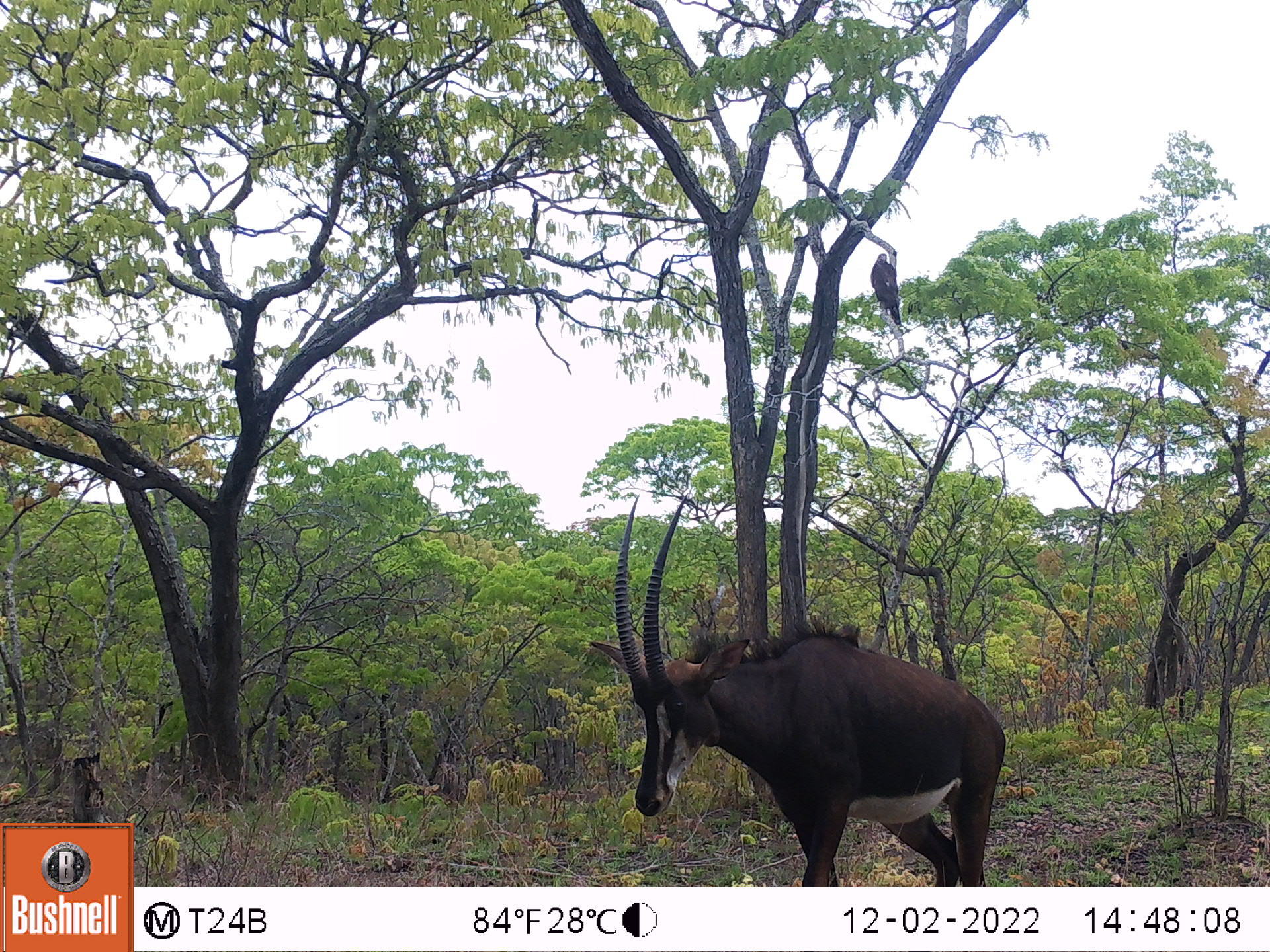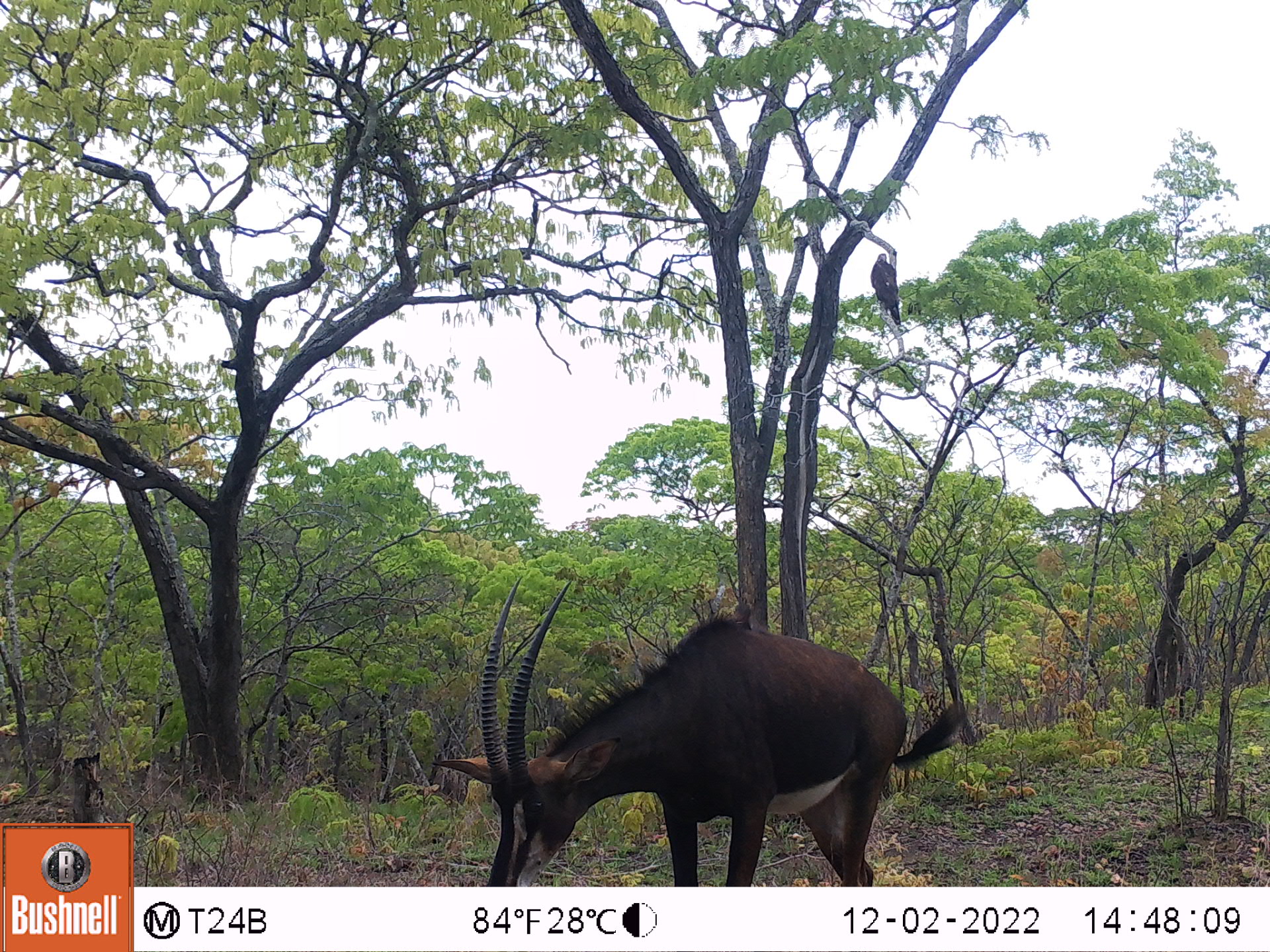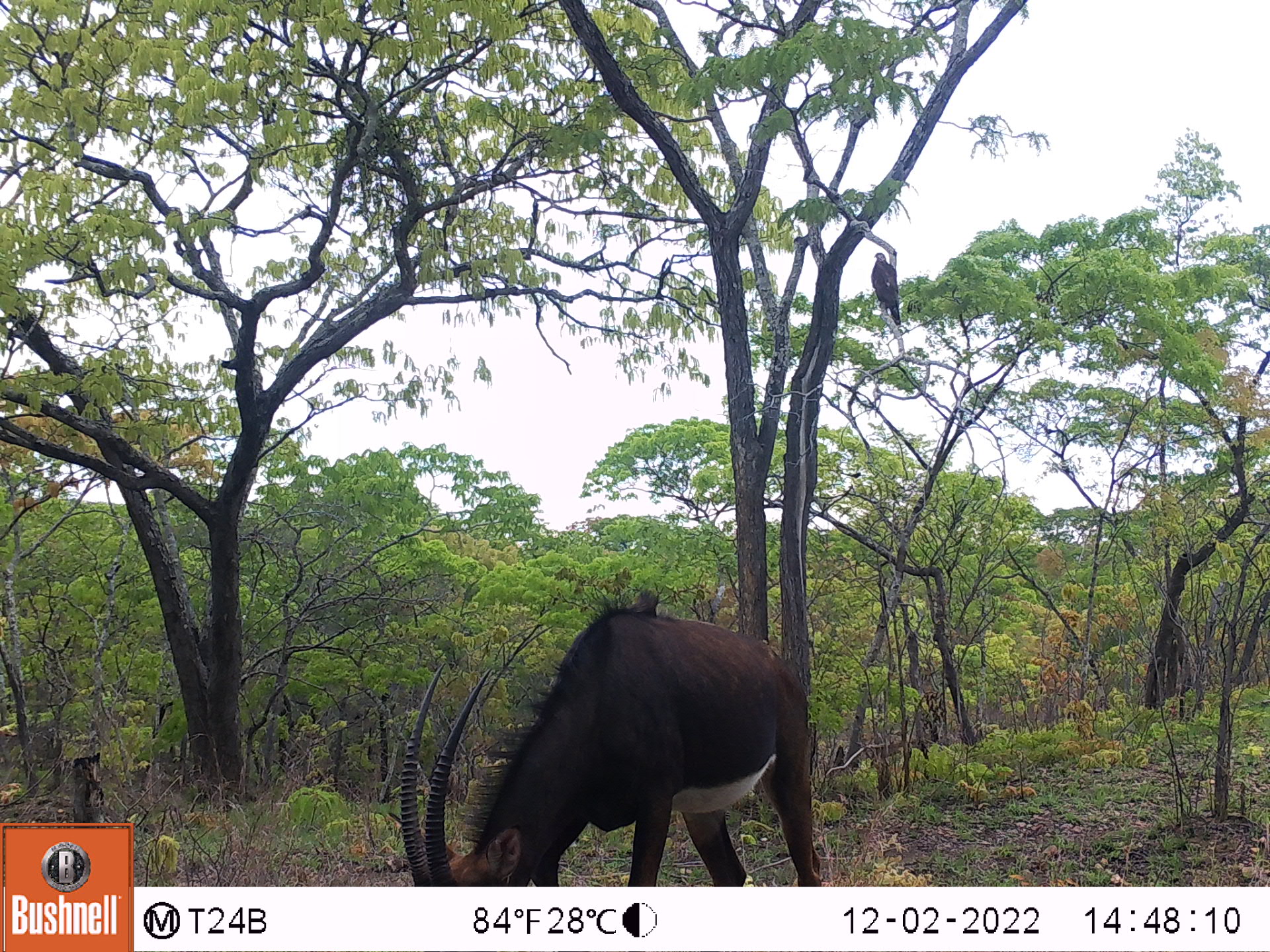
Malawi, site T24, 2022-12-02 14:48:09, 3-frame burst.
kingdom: Animalia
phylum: Chordata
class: Mammalia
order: Artiodactyla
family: Bovidae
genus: Hippotragus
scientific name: Hippotragus niger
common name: sable antelope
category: sable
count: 1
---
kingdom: Animalia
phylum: Chordata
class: Aves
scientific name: Aves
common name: bird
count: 1